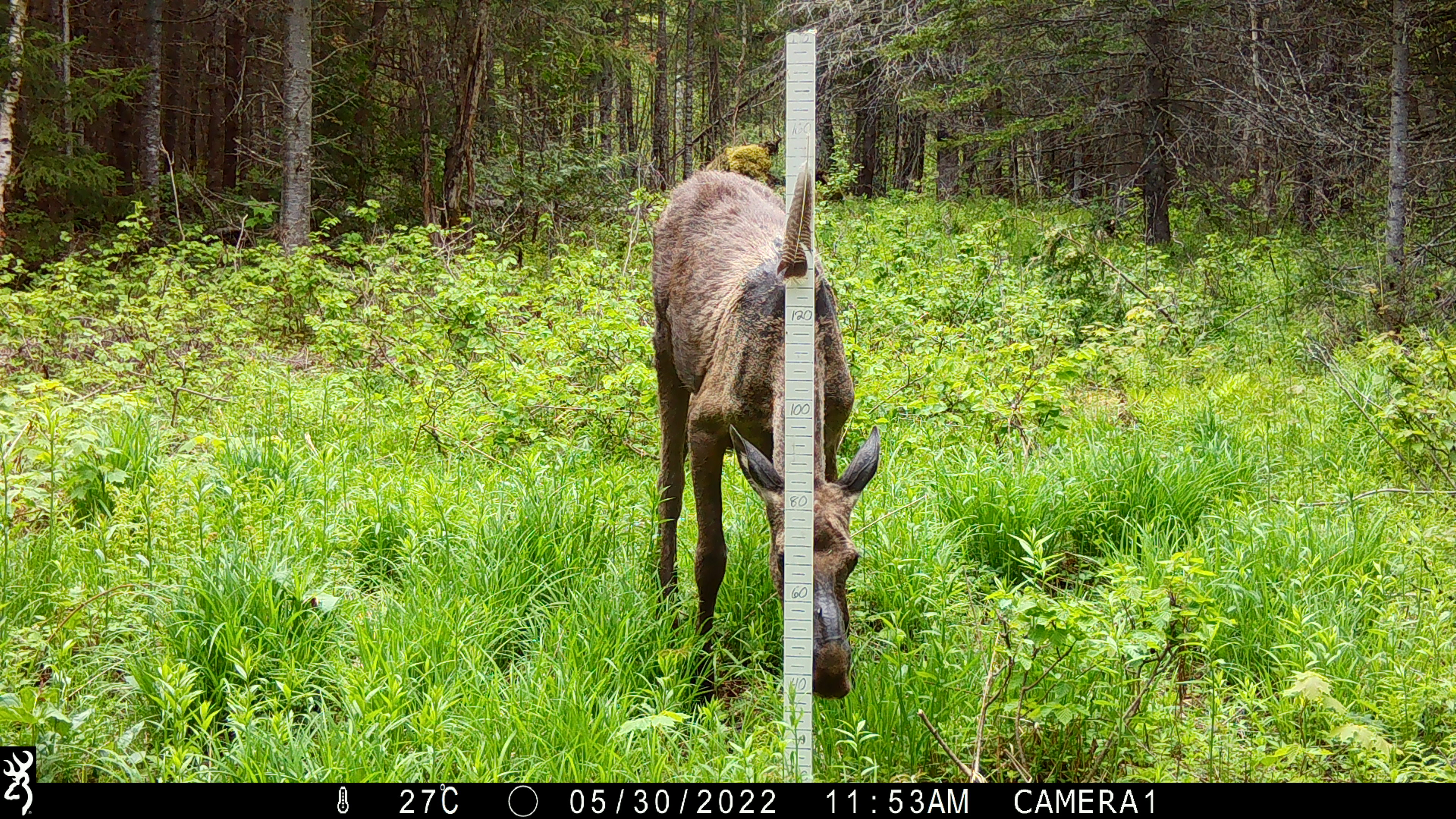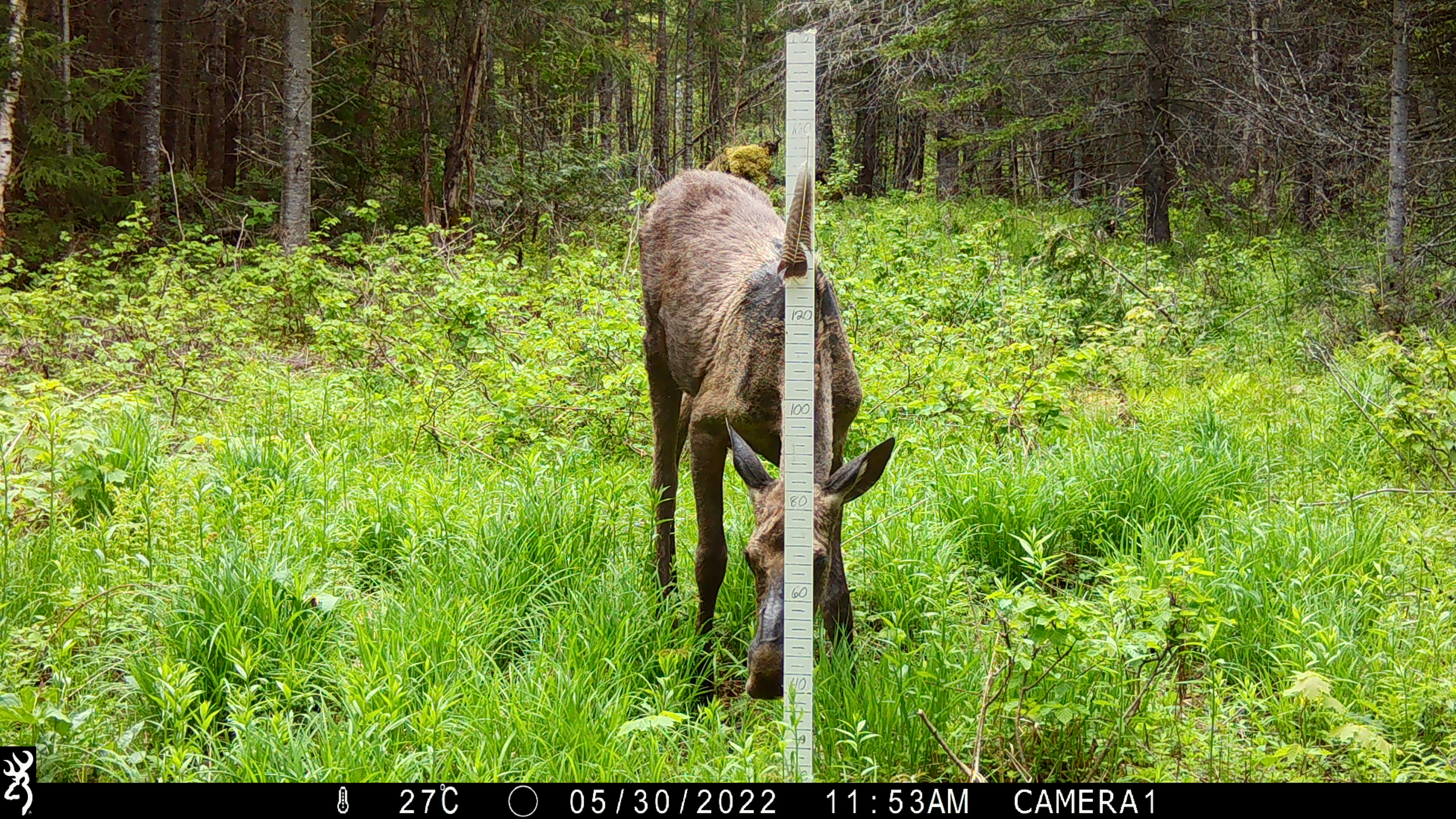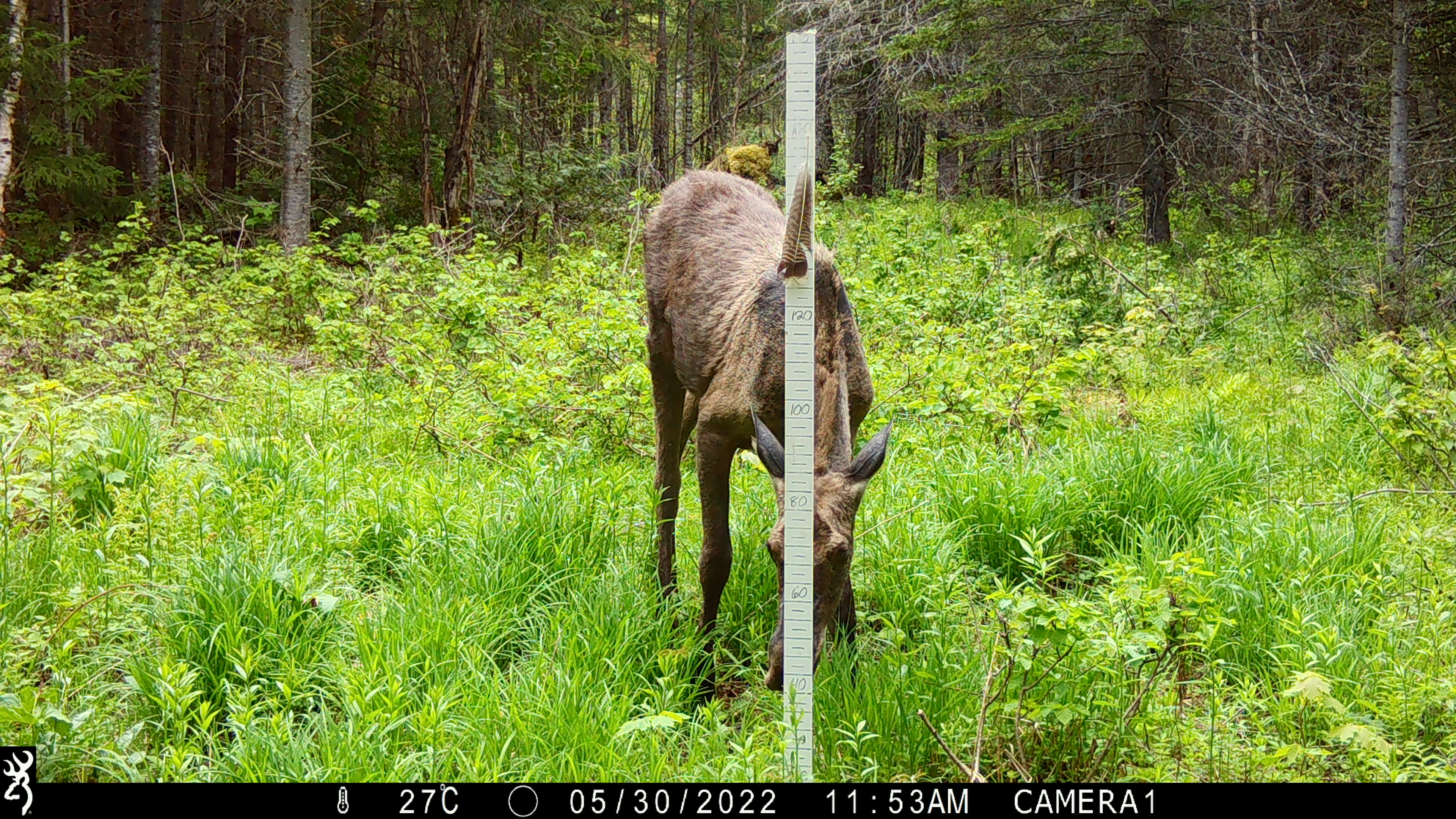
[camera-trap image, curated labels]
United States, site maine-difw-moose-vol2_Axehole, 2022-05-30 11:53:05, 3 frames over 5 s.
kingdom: Animalia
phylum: Chordata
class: Mammalia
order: Artiodactyla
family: Cervidae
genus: Alces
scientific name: Alces alces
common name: moose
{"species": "moose (Alces alces)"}